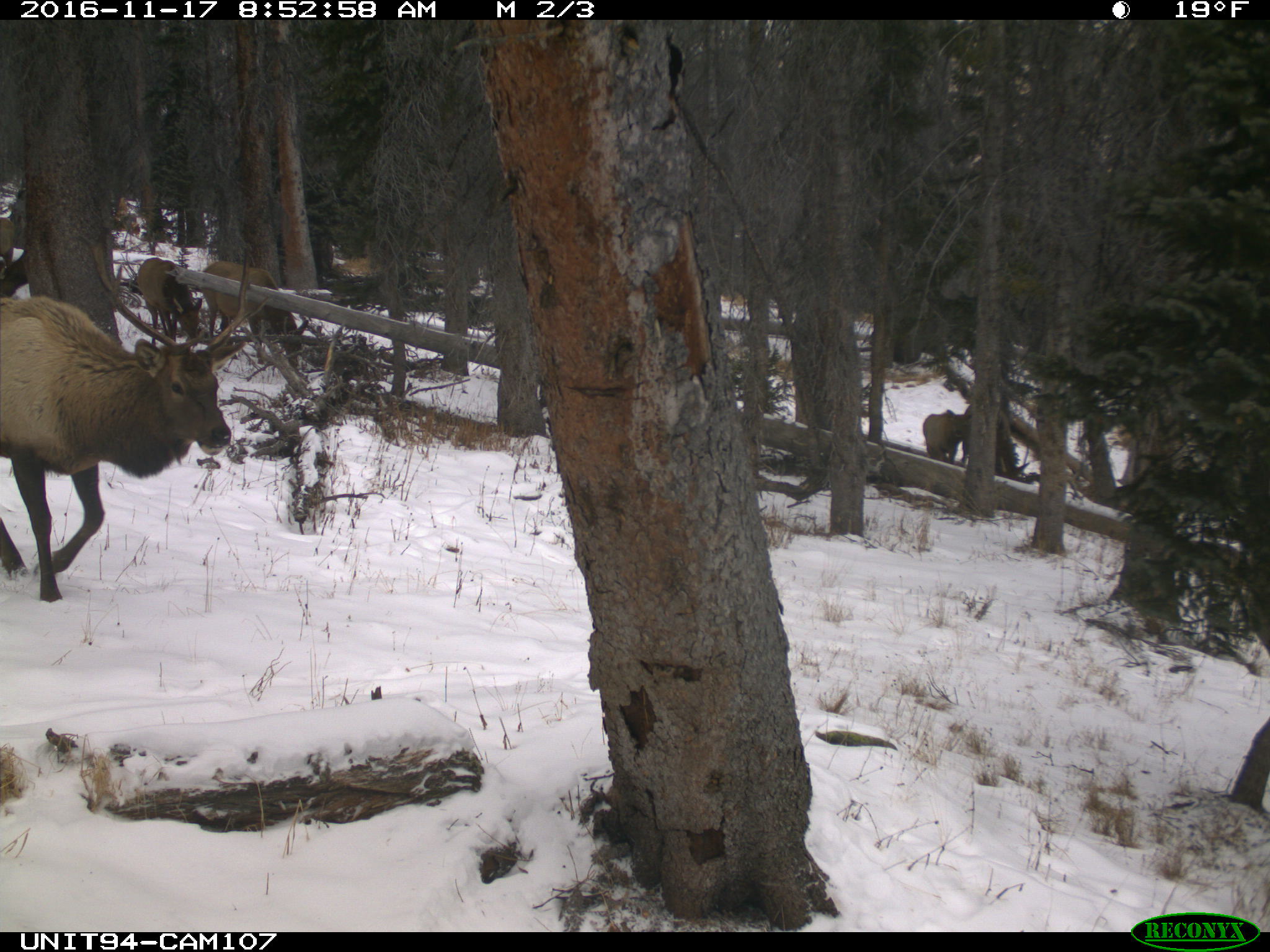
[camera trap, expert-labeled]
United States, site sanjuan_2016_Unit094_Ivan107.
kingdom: Animalia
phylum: Chordata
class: Mammalia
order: Artiodactyla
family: Cervidae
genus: Cervus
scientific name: Cervus elaphus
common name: red deer